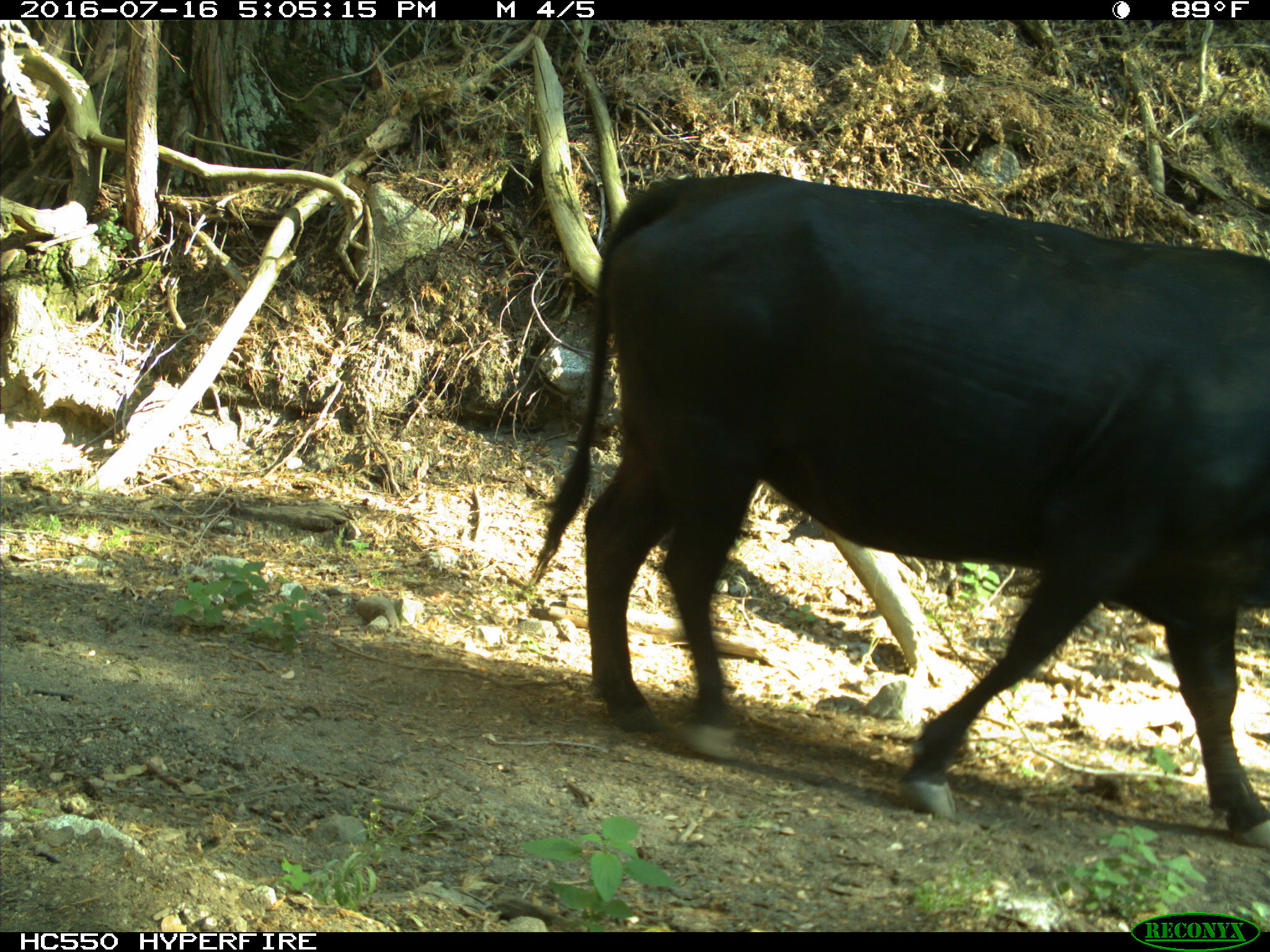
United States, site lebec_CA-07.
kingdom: Animalia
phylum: Chordata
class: Mammalia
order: Artiodactyla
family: Bovidae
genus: Bos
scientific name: Bos taurus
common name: domestic cow